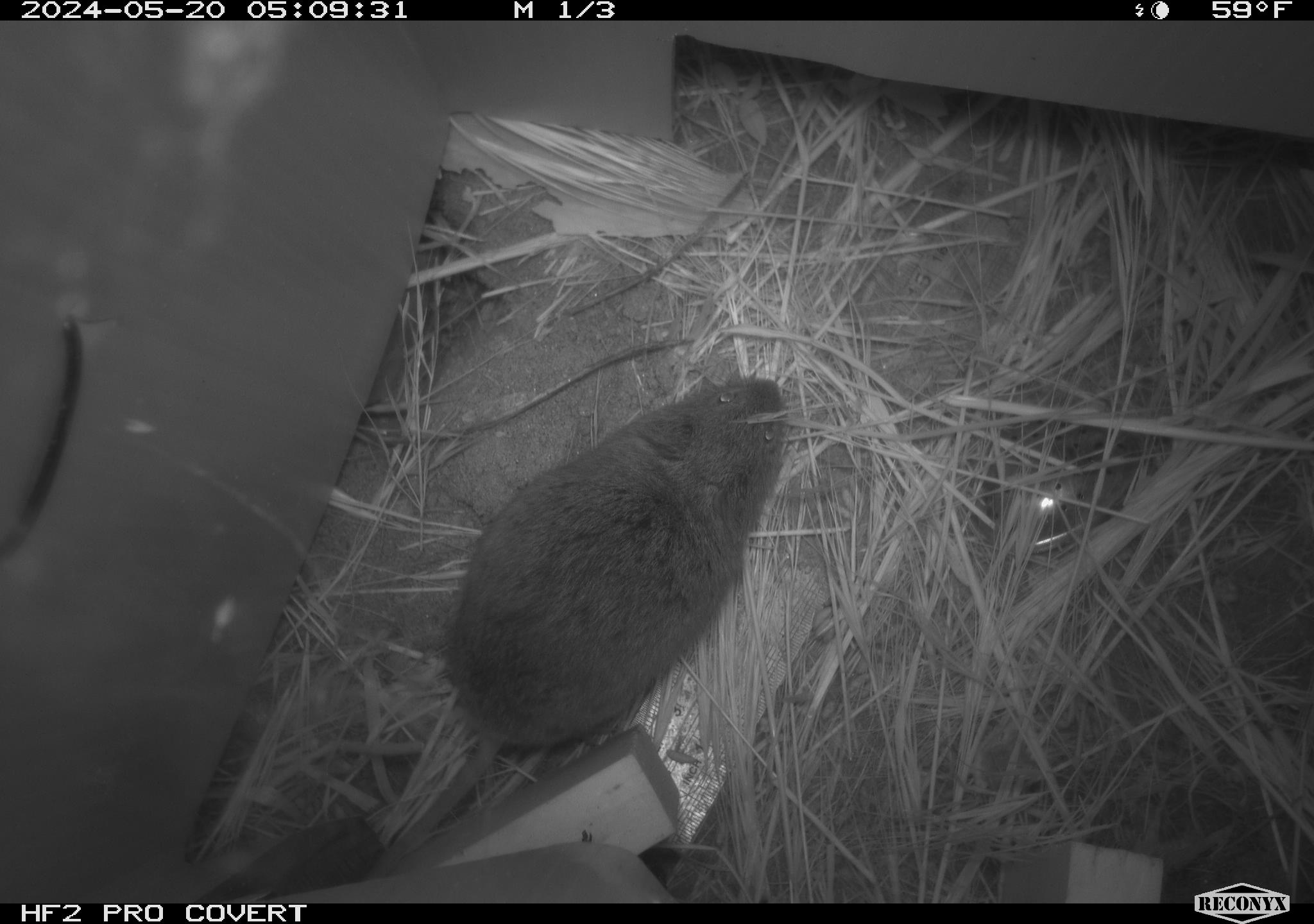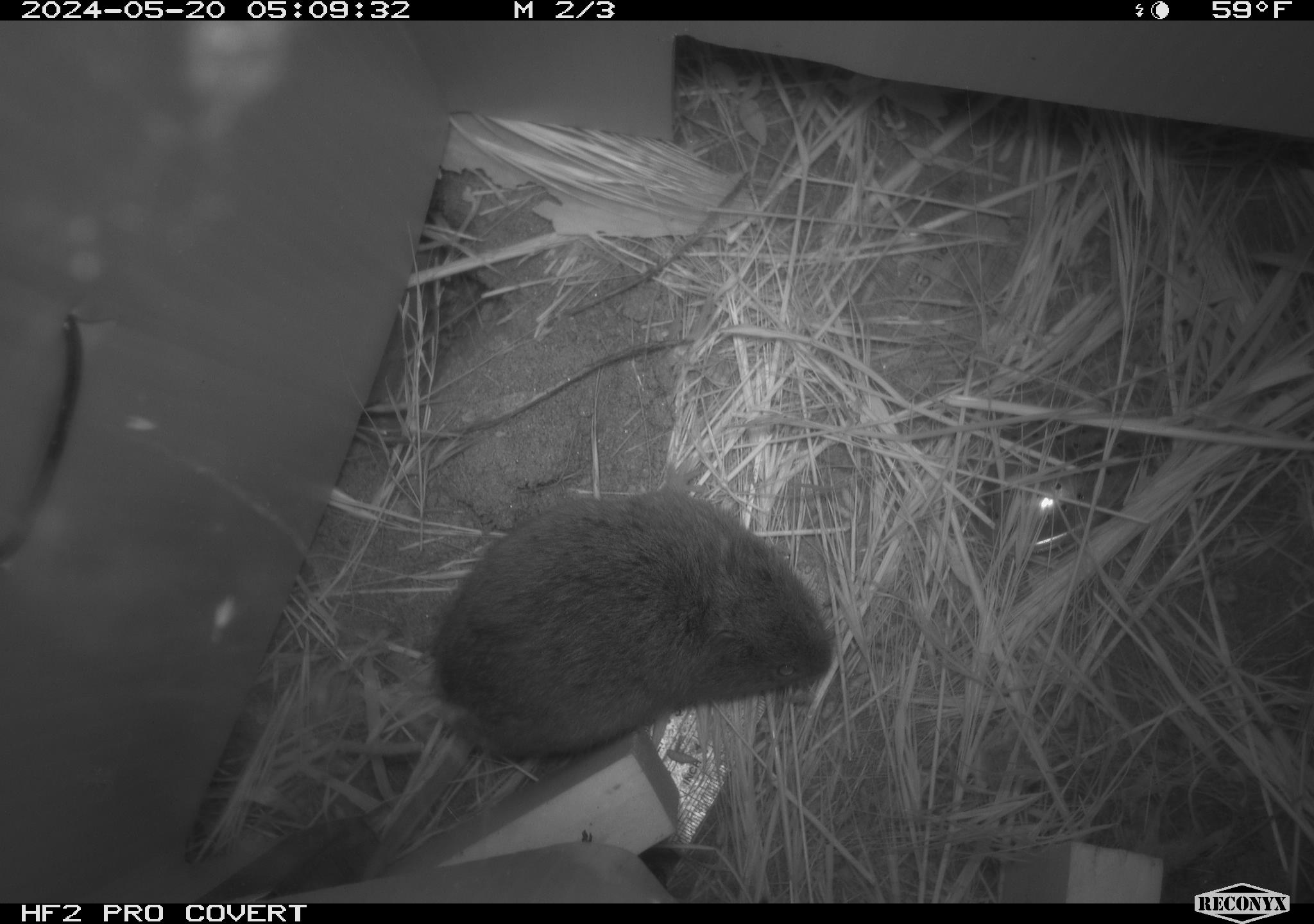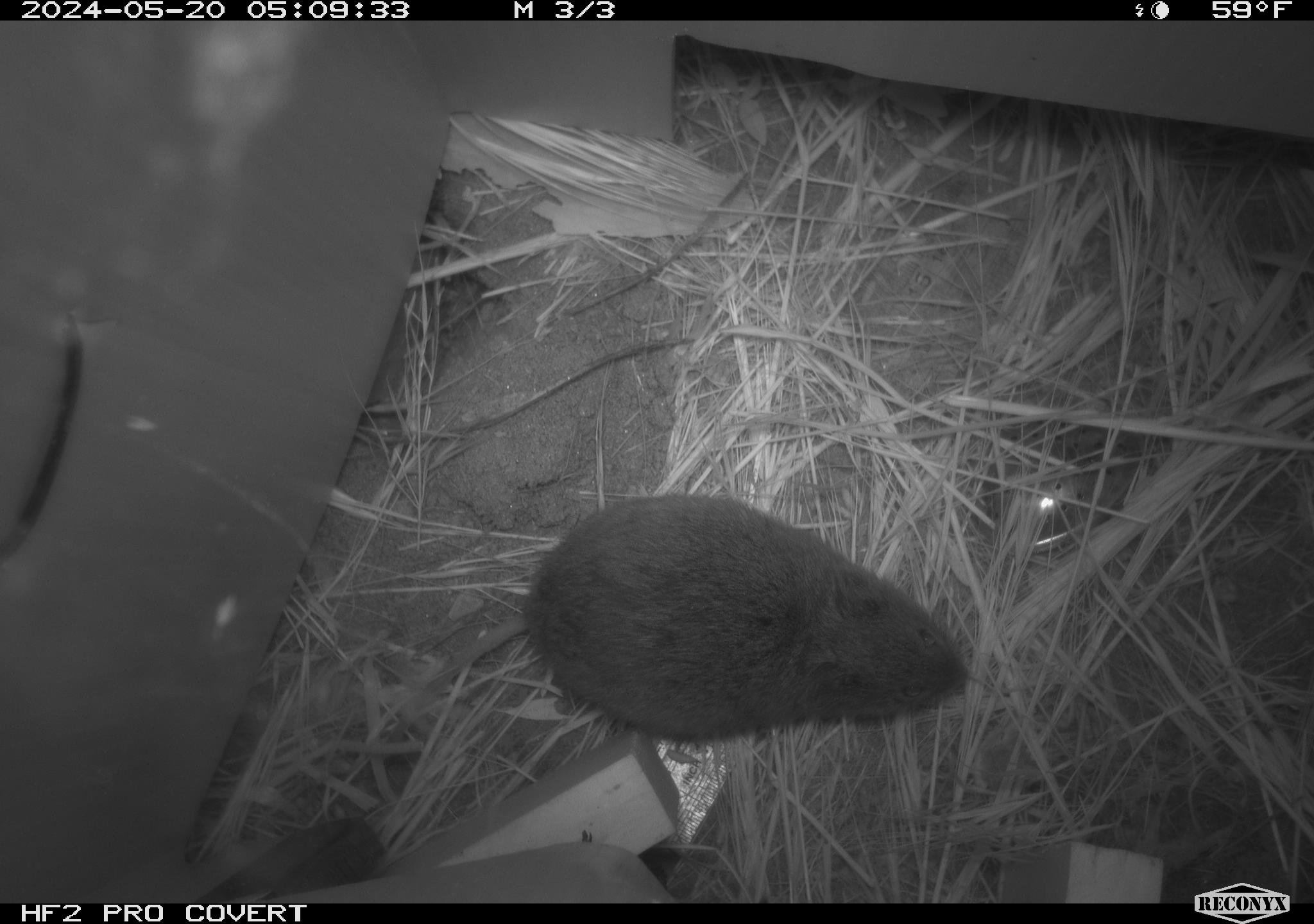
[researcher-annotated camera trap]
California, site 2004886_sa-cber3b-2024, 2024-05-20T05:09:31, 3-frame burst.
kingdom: Animalia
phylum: Chordata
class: Mammalia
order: Rodentia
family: Cricetidae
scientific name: Arvicolinae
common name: voles, lemmings, and muskrats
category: arvicolinae subfamily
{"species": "arvicolinae subfamily (voles, lemmings, and muskrats) (Arvicolinae)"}